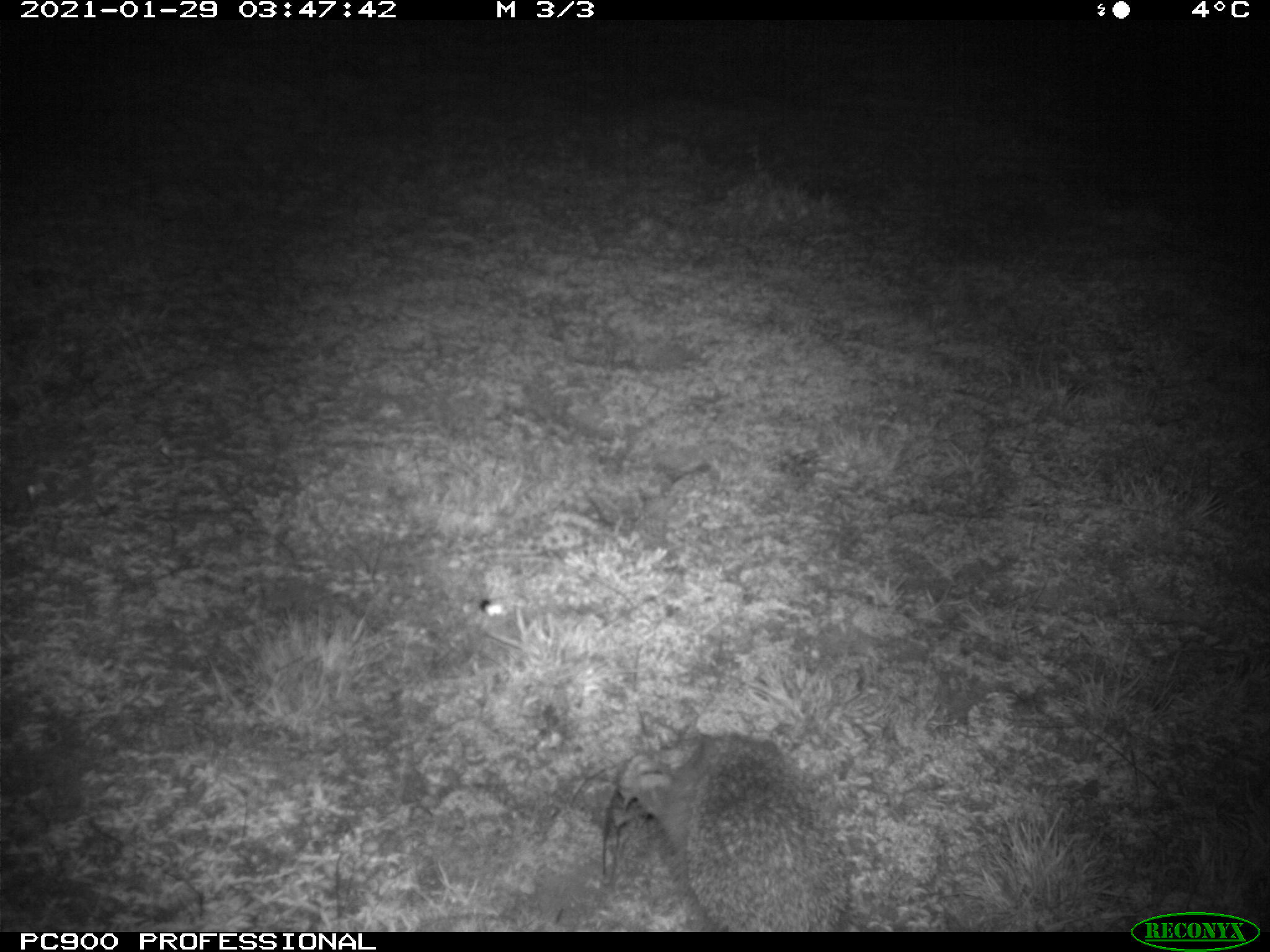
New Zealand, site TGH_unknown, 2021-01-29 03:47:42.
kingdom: Animalia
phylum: Chordata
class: Mammalia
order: Eulipotyphla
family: Erinaceidae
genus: Erinaceus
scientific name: Erinaceus europaeus europaeus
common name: european hedgehog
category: hedgehog